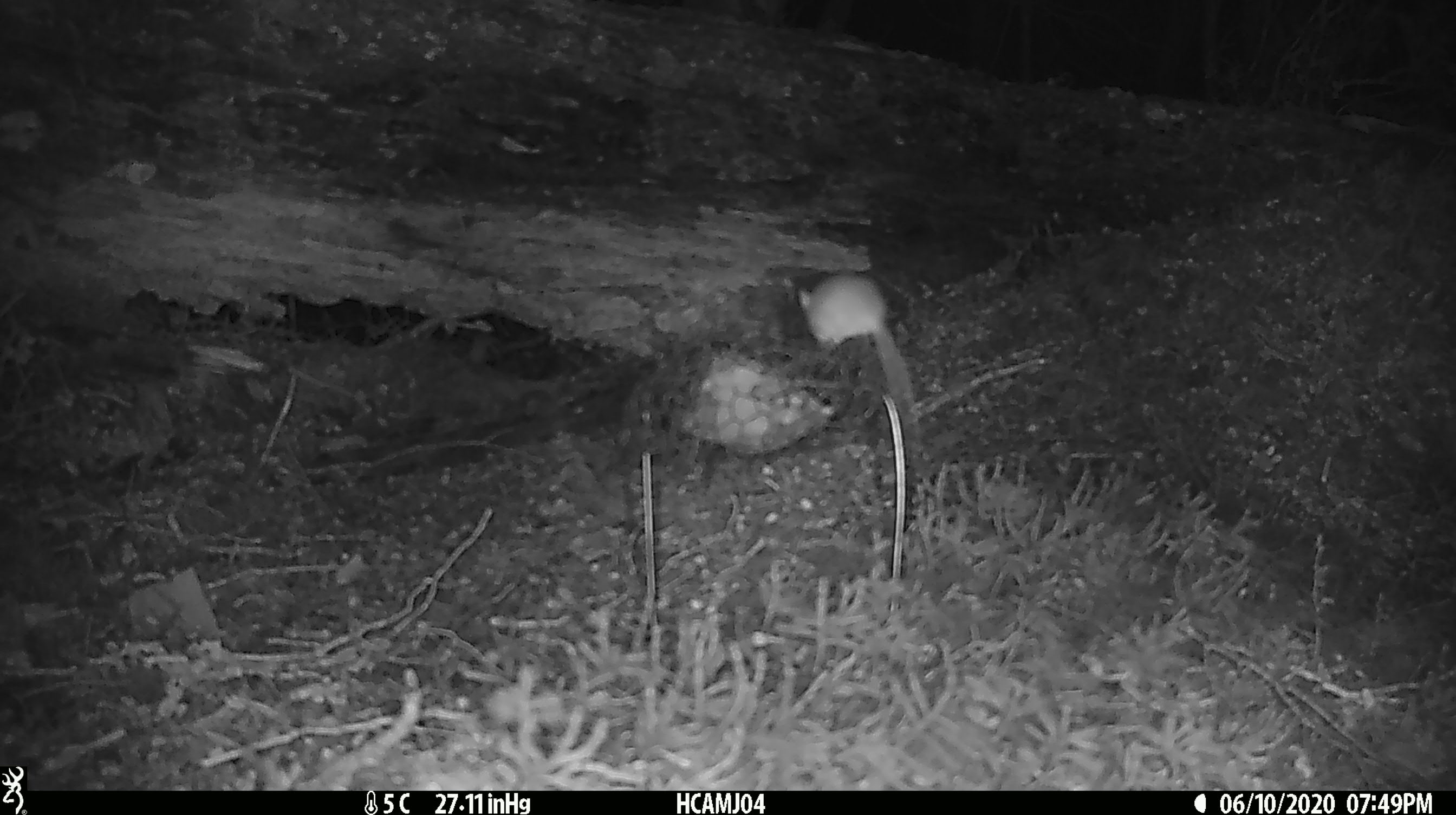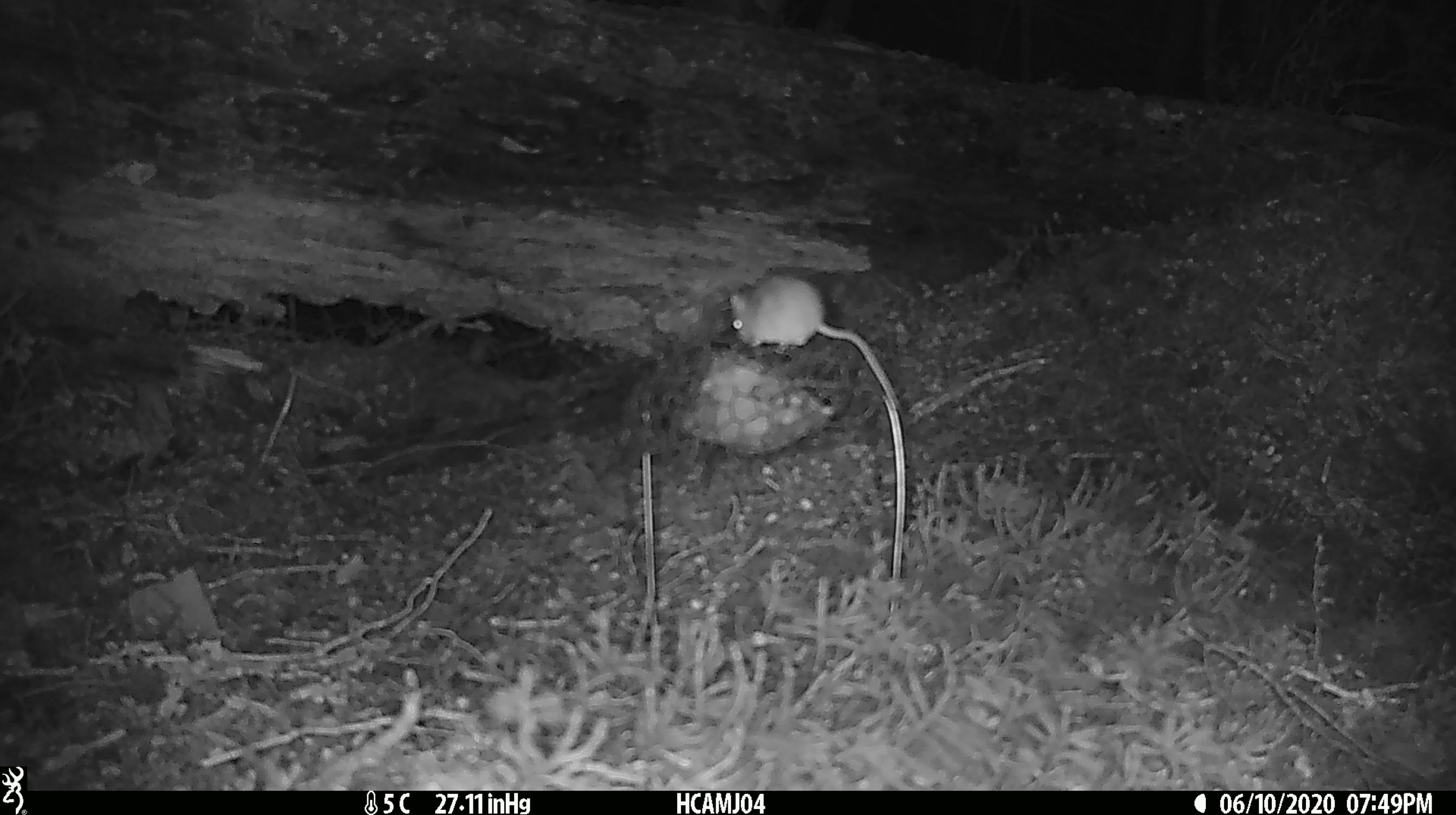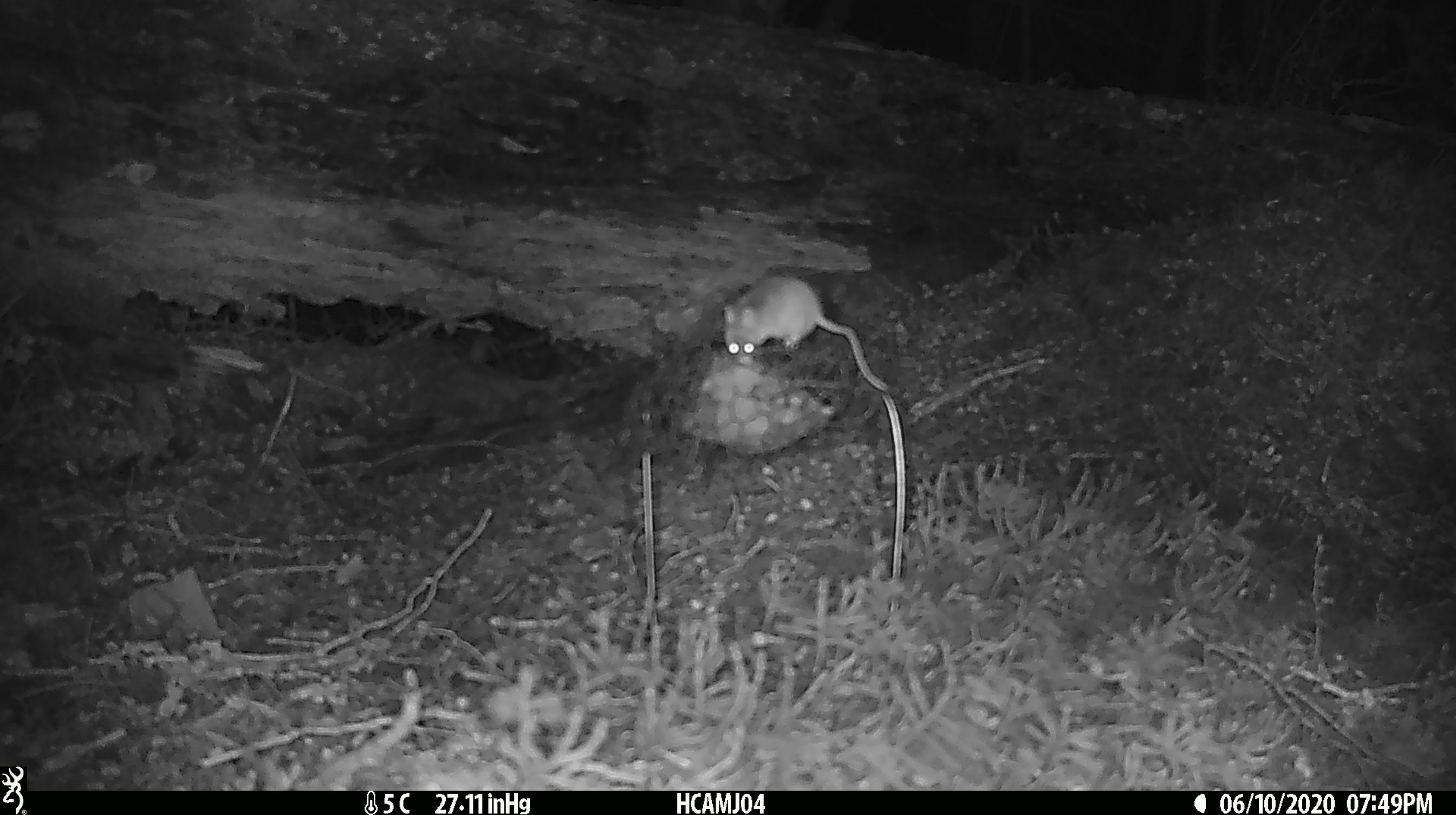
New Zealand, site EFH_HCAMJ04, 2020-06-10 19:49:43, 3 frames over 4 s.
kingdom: Animalia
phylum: Chordata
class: Mammalia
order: Rodentia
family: Muridae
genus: Mus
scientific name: Mus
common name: mouse